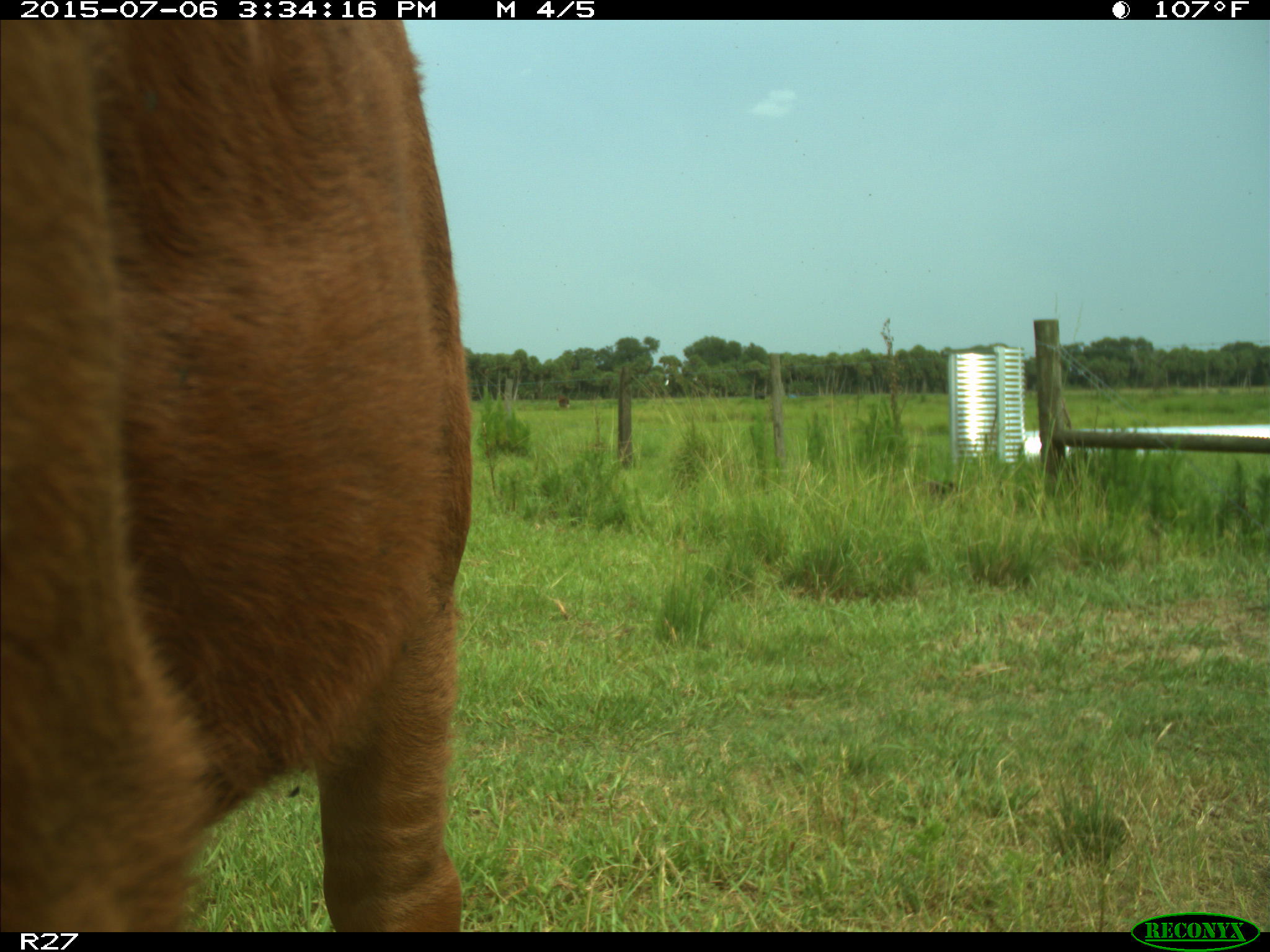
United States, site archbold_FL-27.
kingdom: Animalia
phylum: Chordata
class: Mammalia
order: Artiodactyla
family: Bovidae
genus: Bos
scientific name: Bos taurus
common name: domestic cow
Bos taurus (domestic cow).